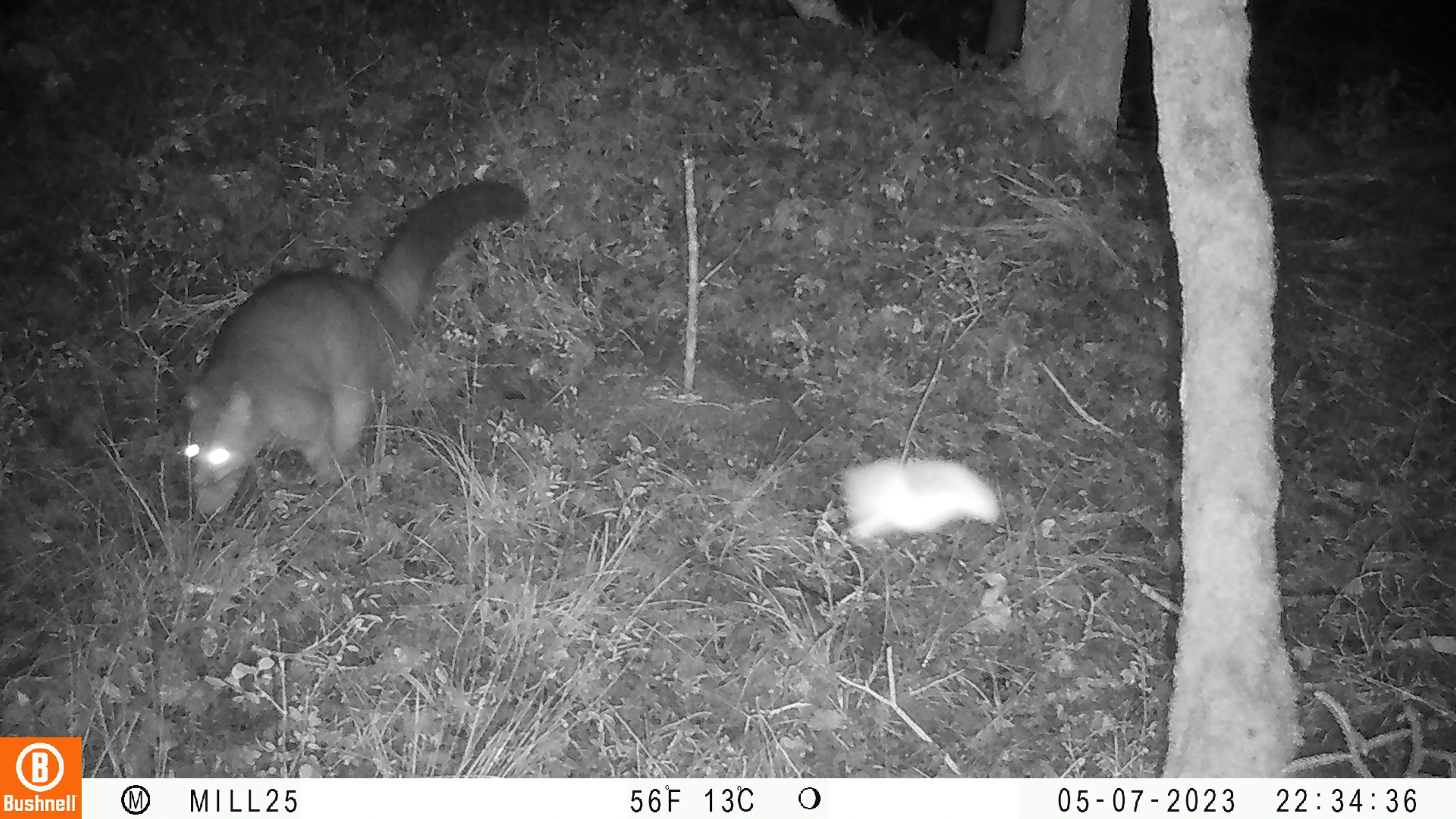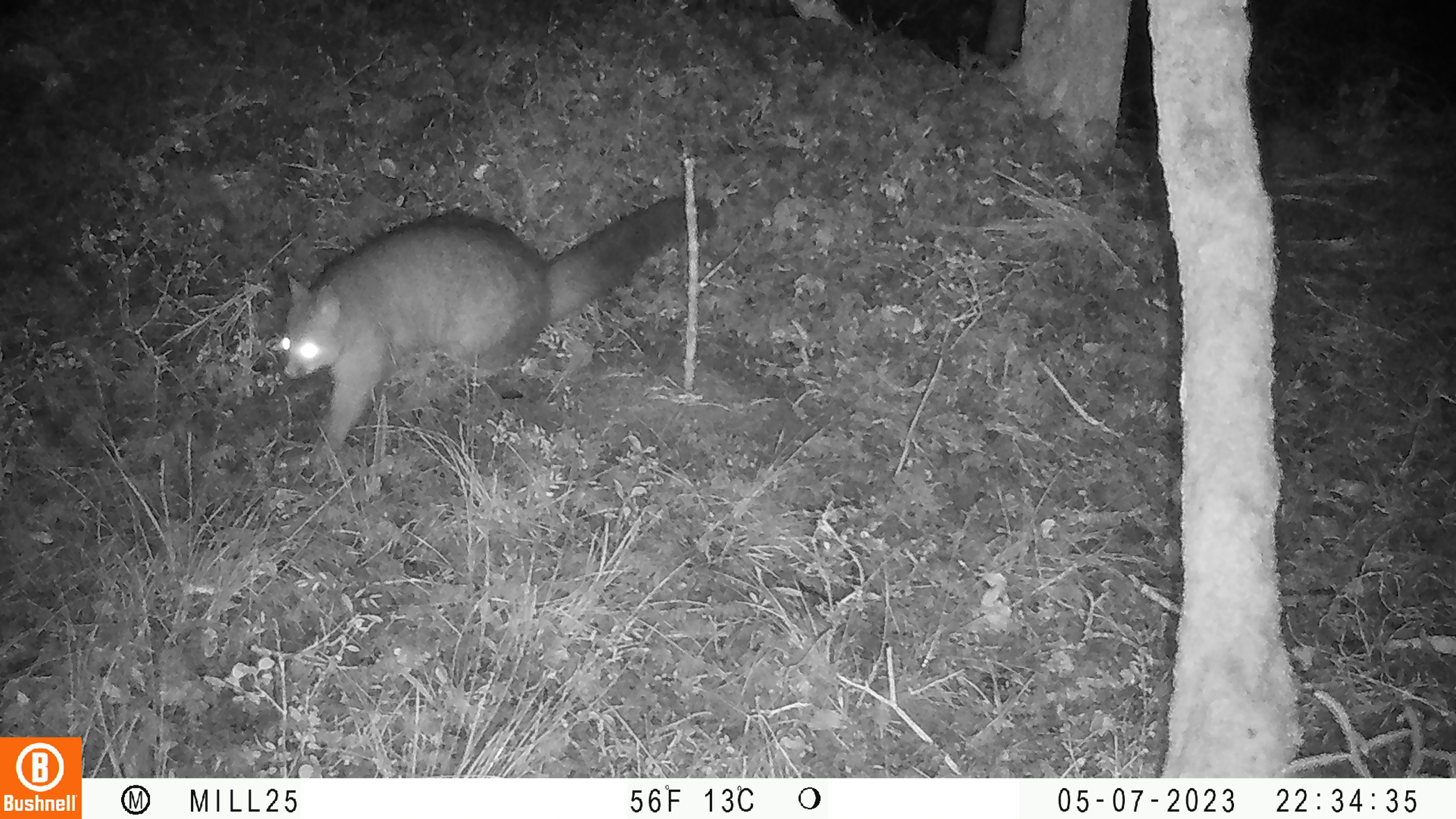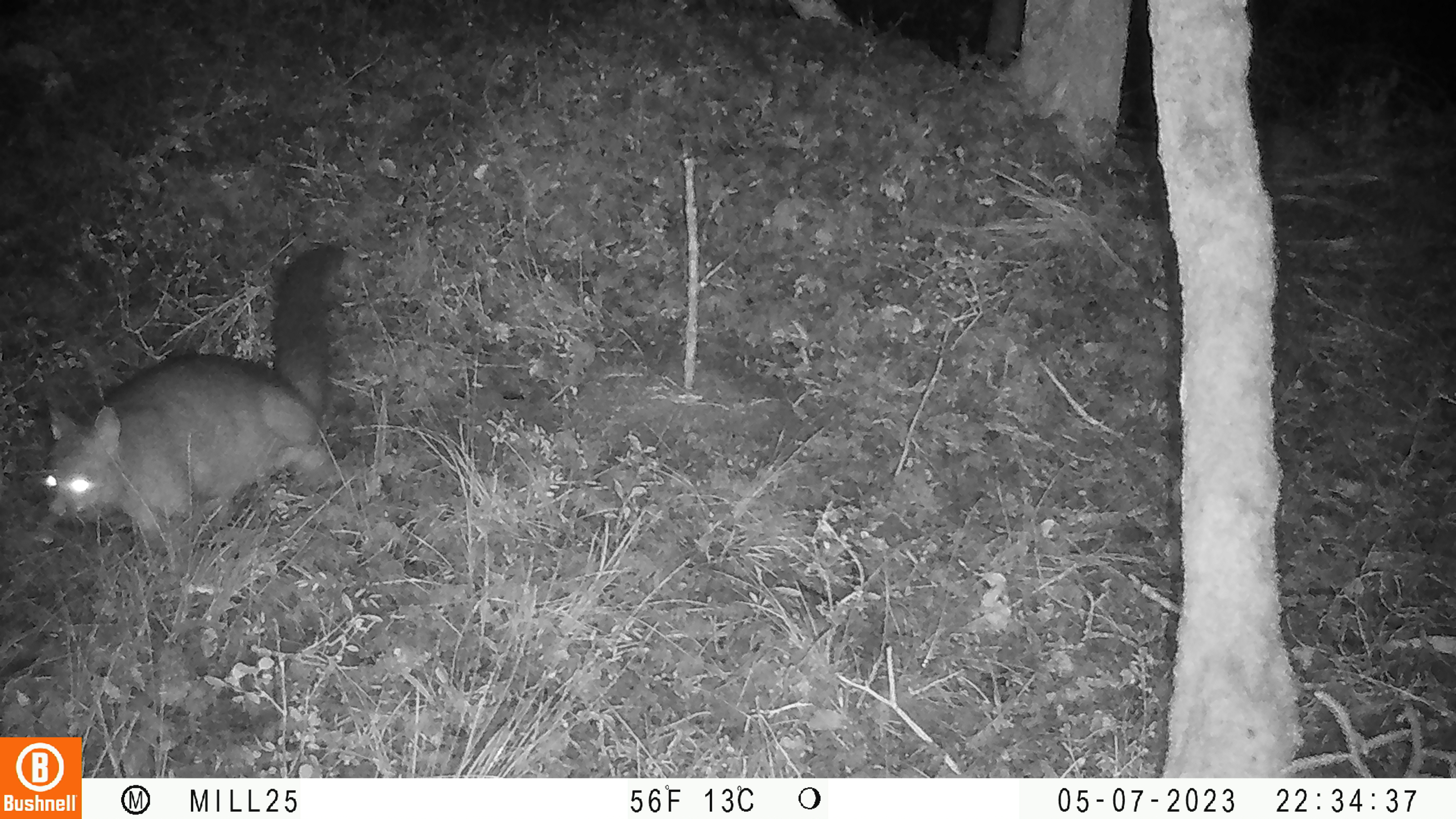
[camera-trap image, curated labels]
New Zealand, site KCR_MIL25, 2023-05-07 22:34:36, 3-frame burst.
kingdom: Animalia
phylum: Chordata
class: Mammalia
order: Diprotodontia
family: Phalangeridae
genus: Trichosurus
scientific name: Trichosurus vulpecula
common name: common brushtail possum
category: possum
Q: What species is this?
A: Possum (common brushtail possum) (Trichosurus vulpecula).